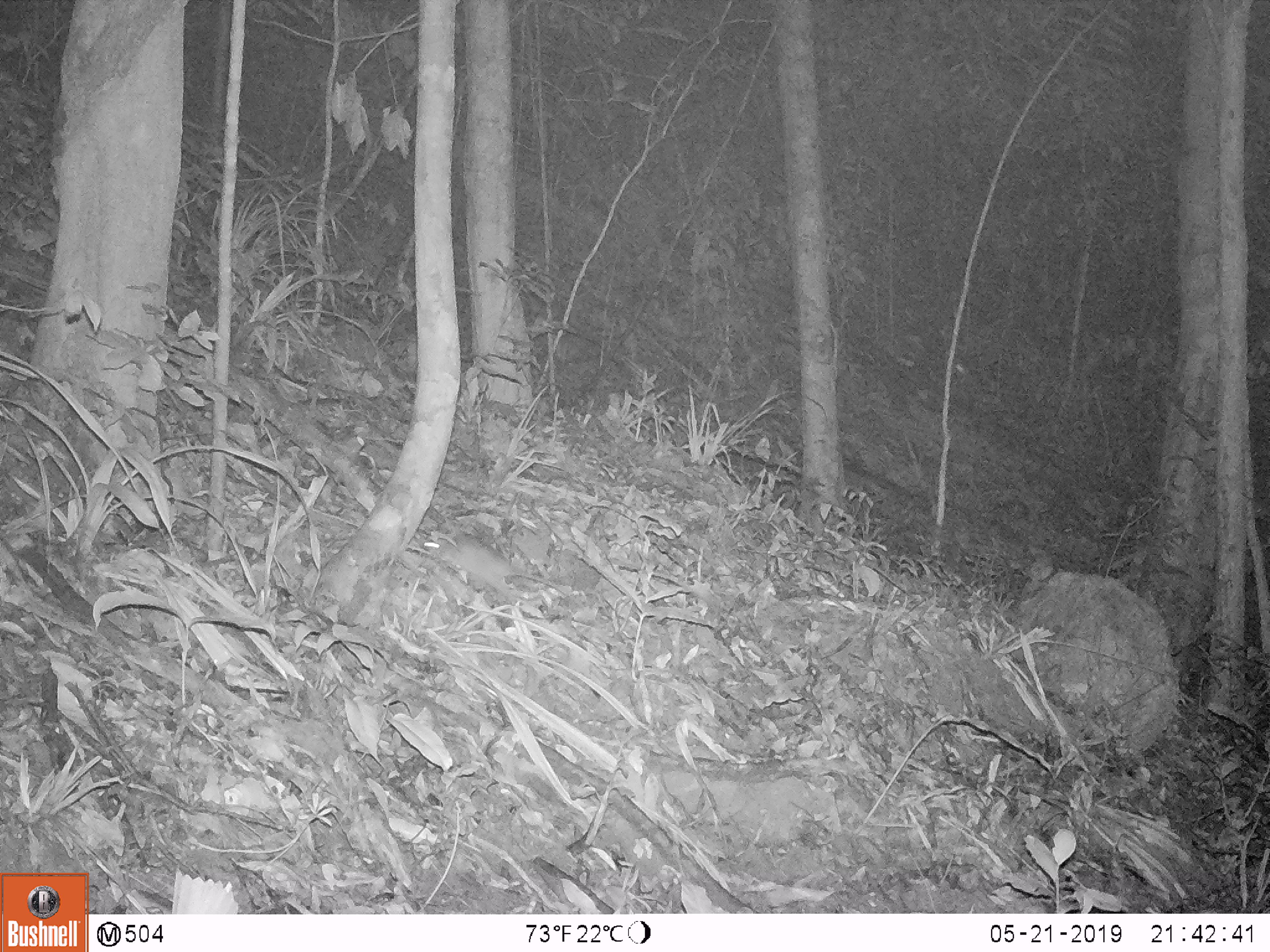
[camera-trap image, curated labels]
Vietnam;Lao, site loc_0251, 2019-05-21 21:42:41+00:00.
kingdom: Animalia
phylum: Chordata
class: Mammalia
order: Rodentia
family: Muridae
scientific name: Muridae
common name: old-world mice and rats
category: unidentified murid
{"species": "unidentified murid (old-world mice and rats) (Muridae)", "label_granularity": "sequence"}